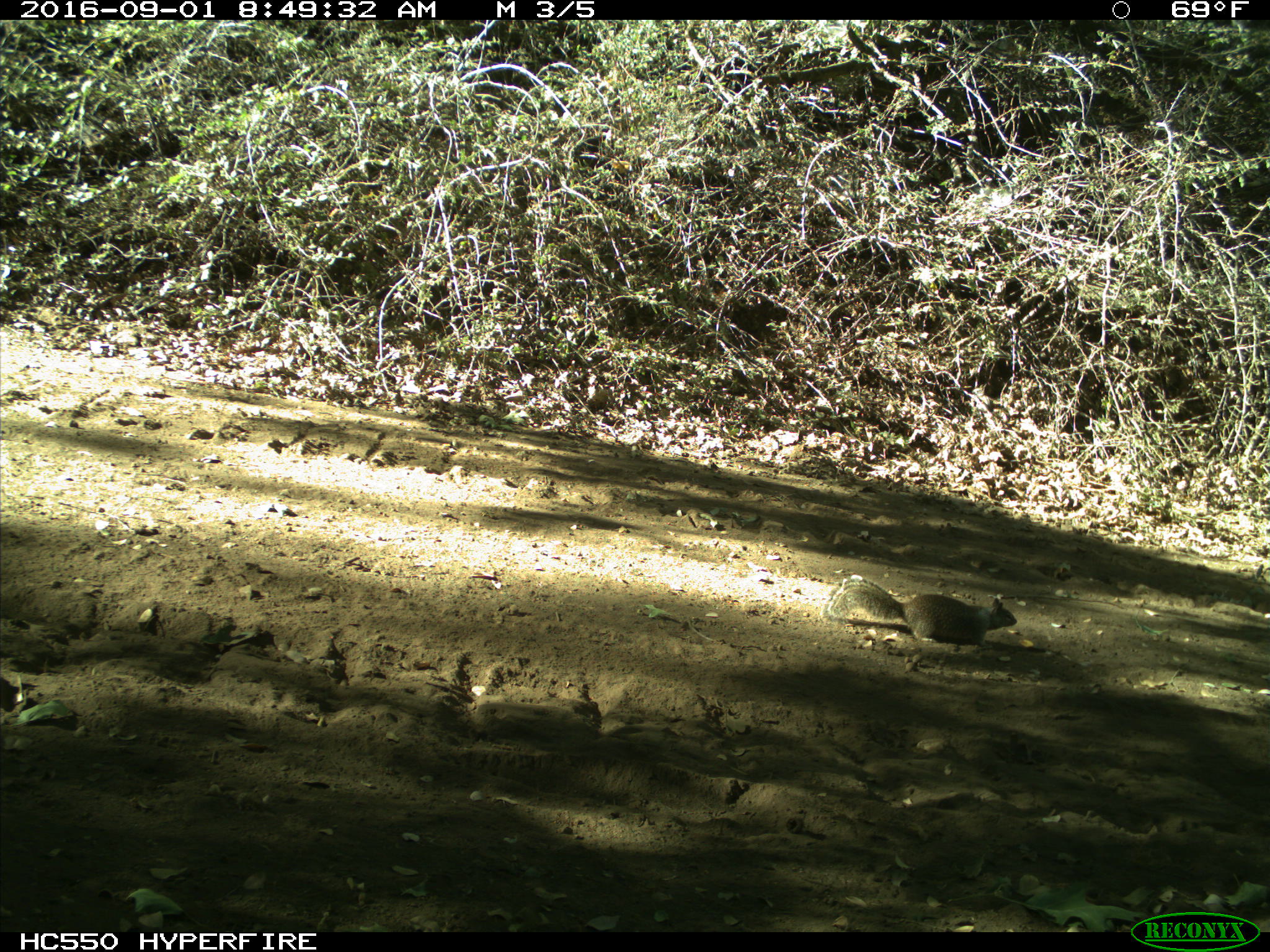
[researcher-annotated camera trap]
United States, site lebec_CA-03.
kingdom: Animalia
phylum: Chordata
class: Mammalia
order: Rodentia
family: Sciuridae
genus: Otospermophilus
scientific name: Otospermophilus beecheyi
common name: california ground squirrel